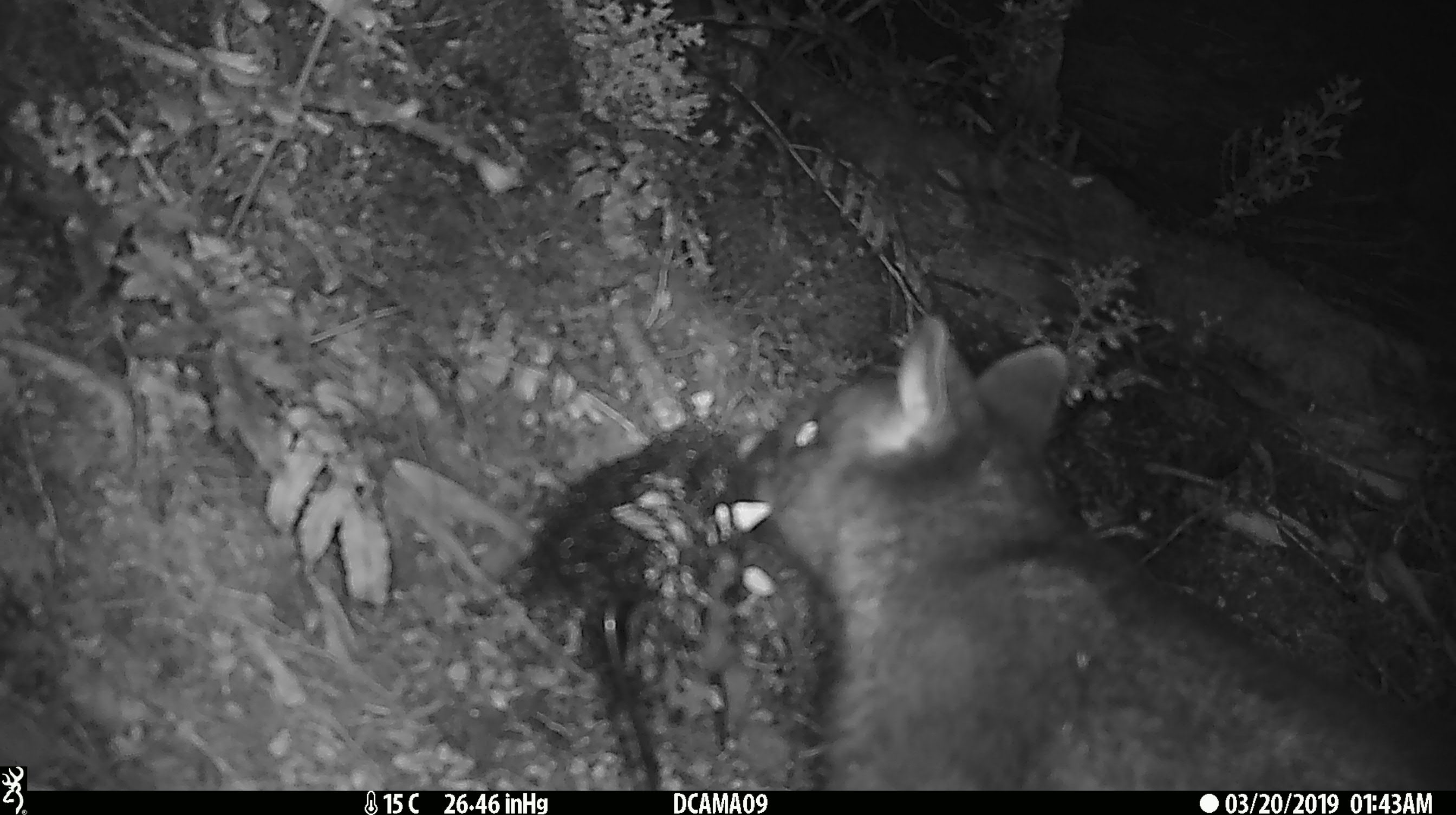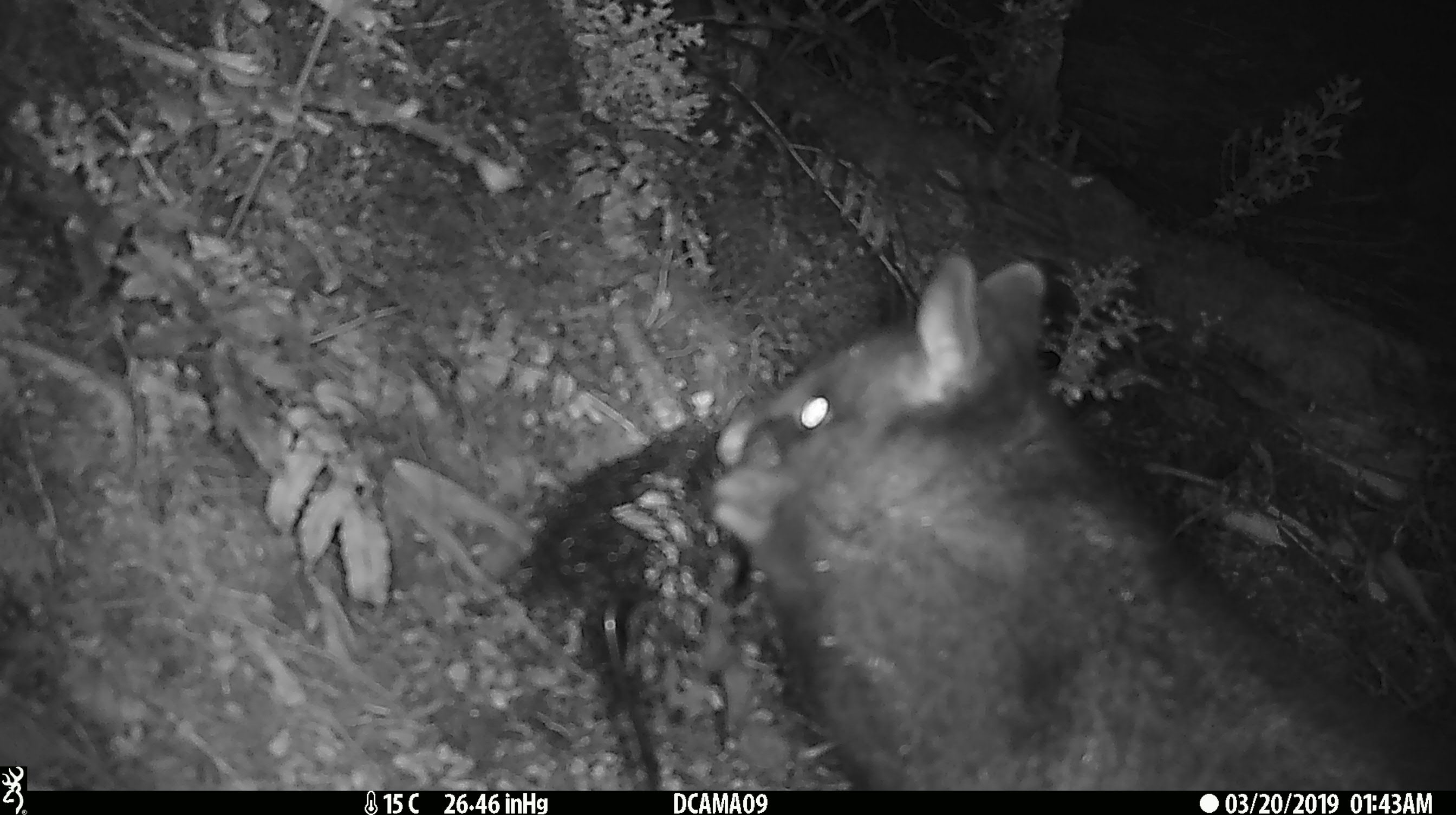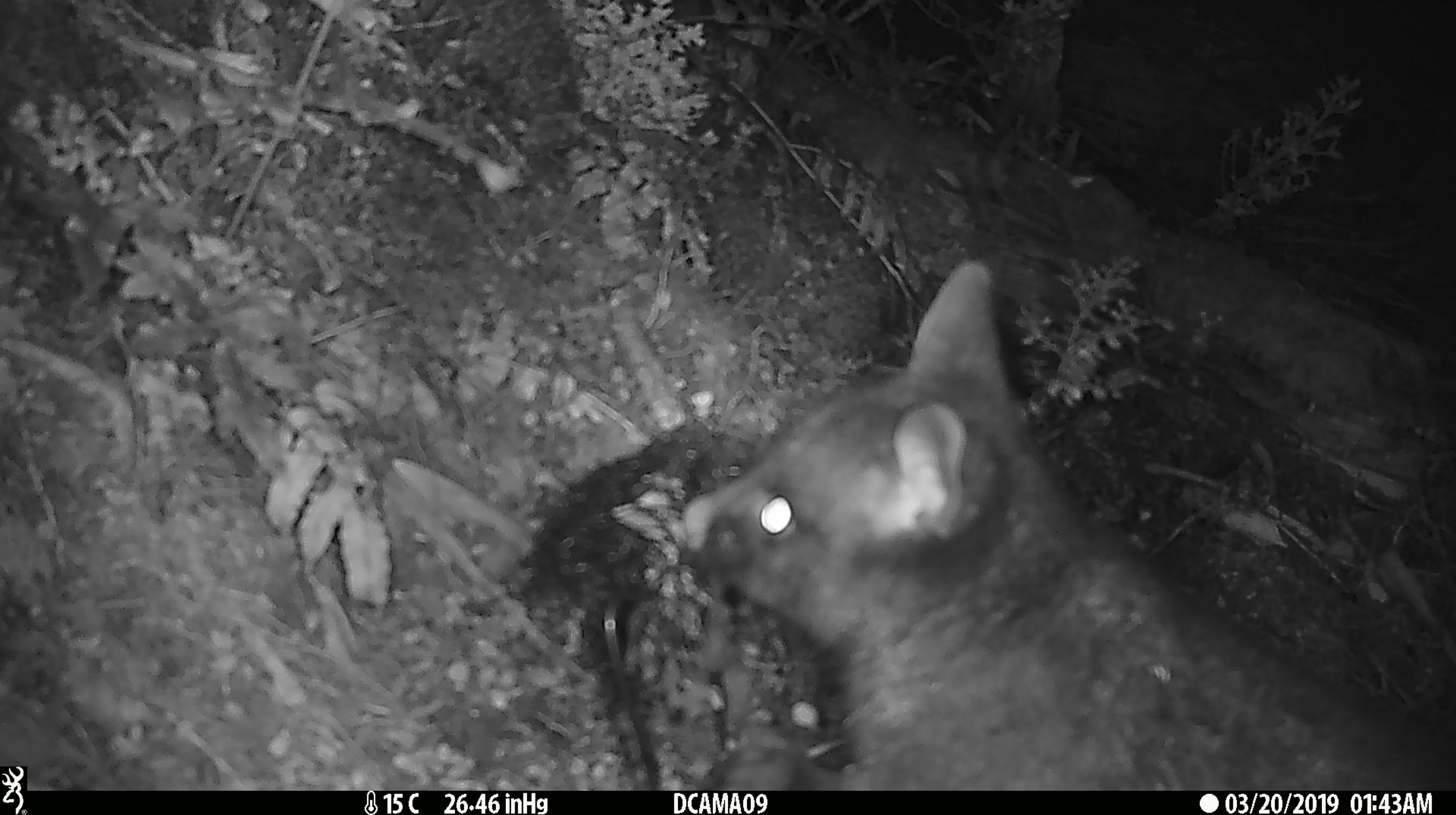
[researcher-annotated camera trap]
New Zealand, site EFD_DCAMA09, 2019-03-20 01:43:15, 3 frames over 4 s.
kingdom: Animalia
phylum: Chordata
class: Mammalia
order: Diprotodontia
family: Phalangeridae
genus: Trichosurus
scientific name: Trichosurus vulpecula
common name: common brushtail possum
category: possum